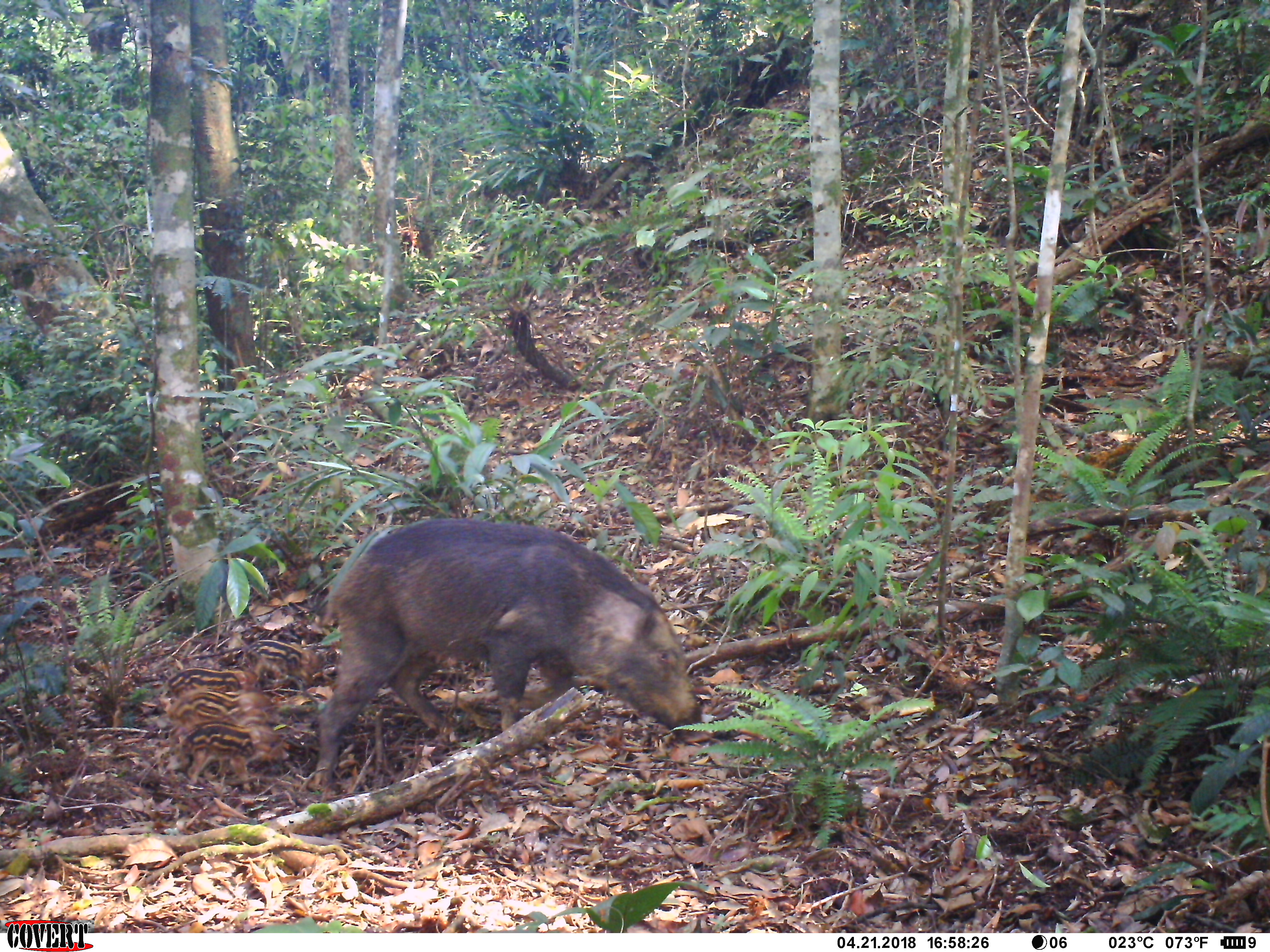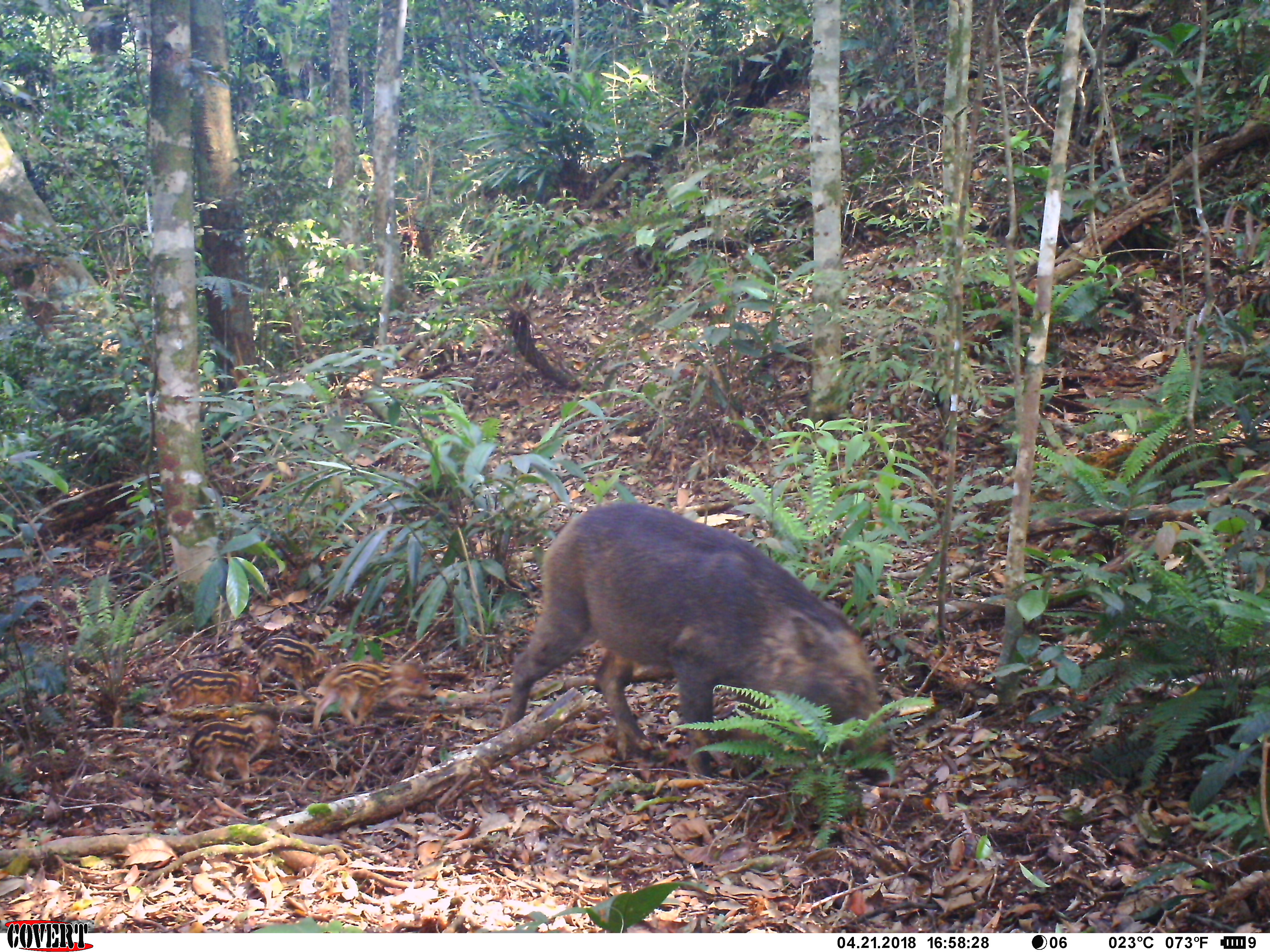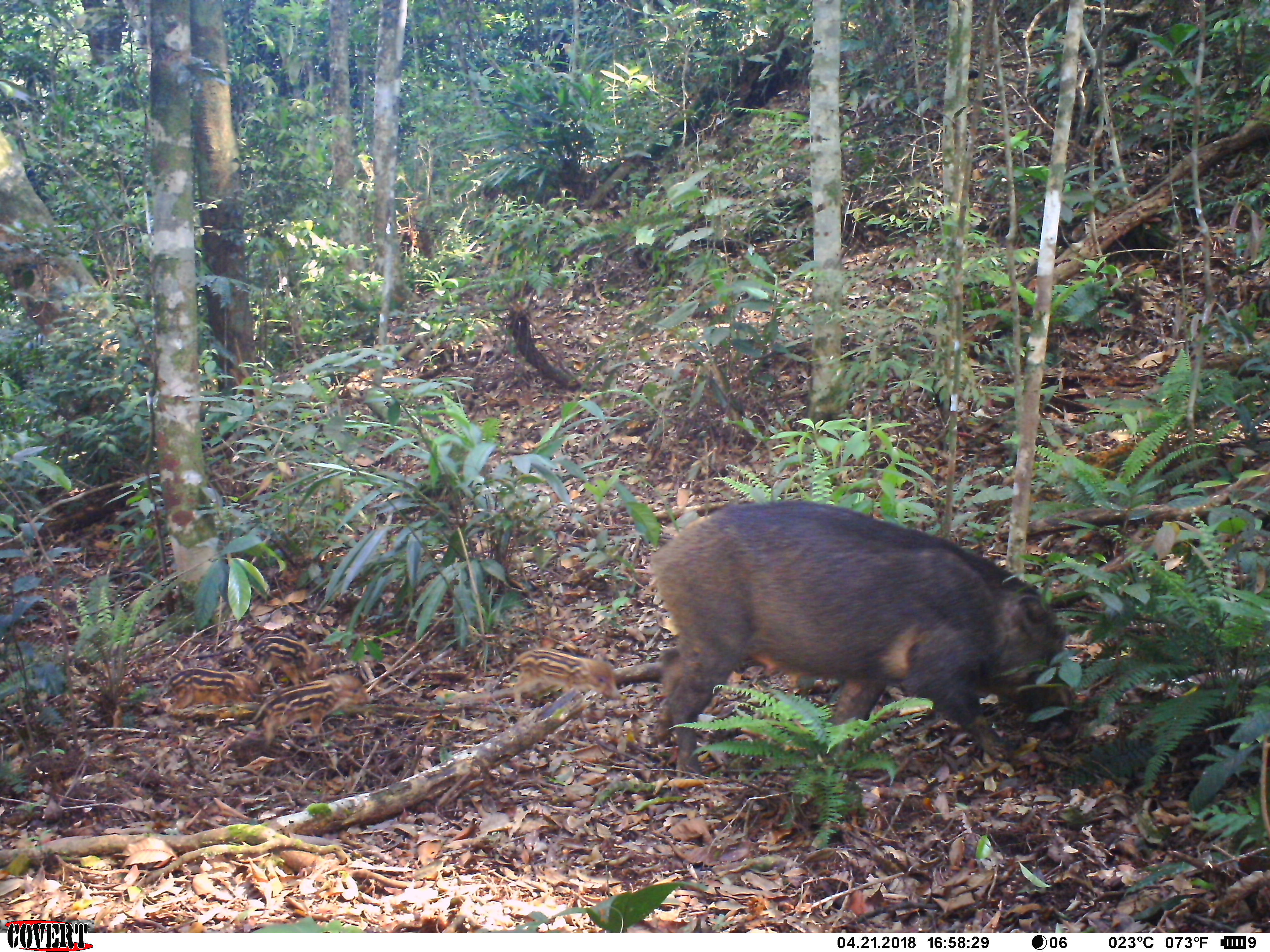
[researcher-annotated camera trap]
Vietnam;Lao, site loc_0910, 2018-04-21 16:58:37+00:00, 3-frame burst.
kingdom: Animalia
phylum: Chordata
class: Mammalia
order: Artiodactyla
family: Suidae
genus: Sus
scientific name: Sus scrofa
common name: eurasian wild pig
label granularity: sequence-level